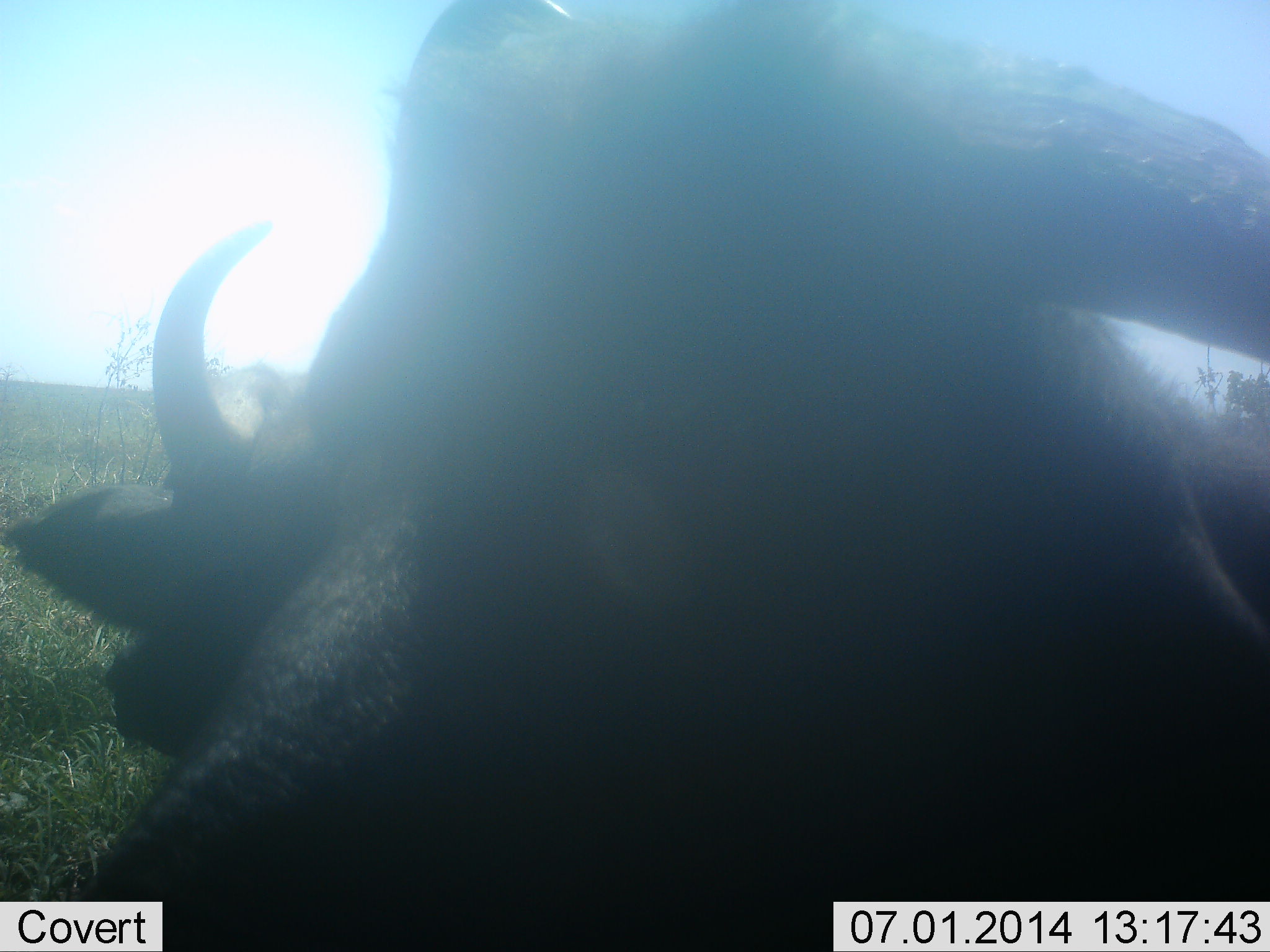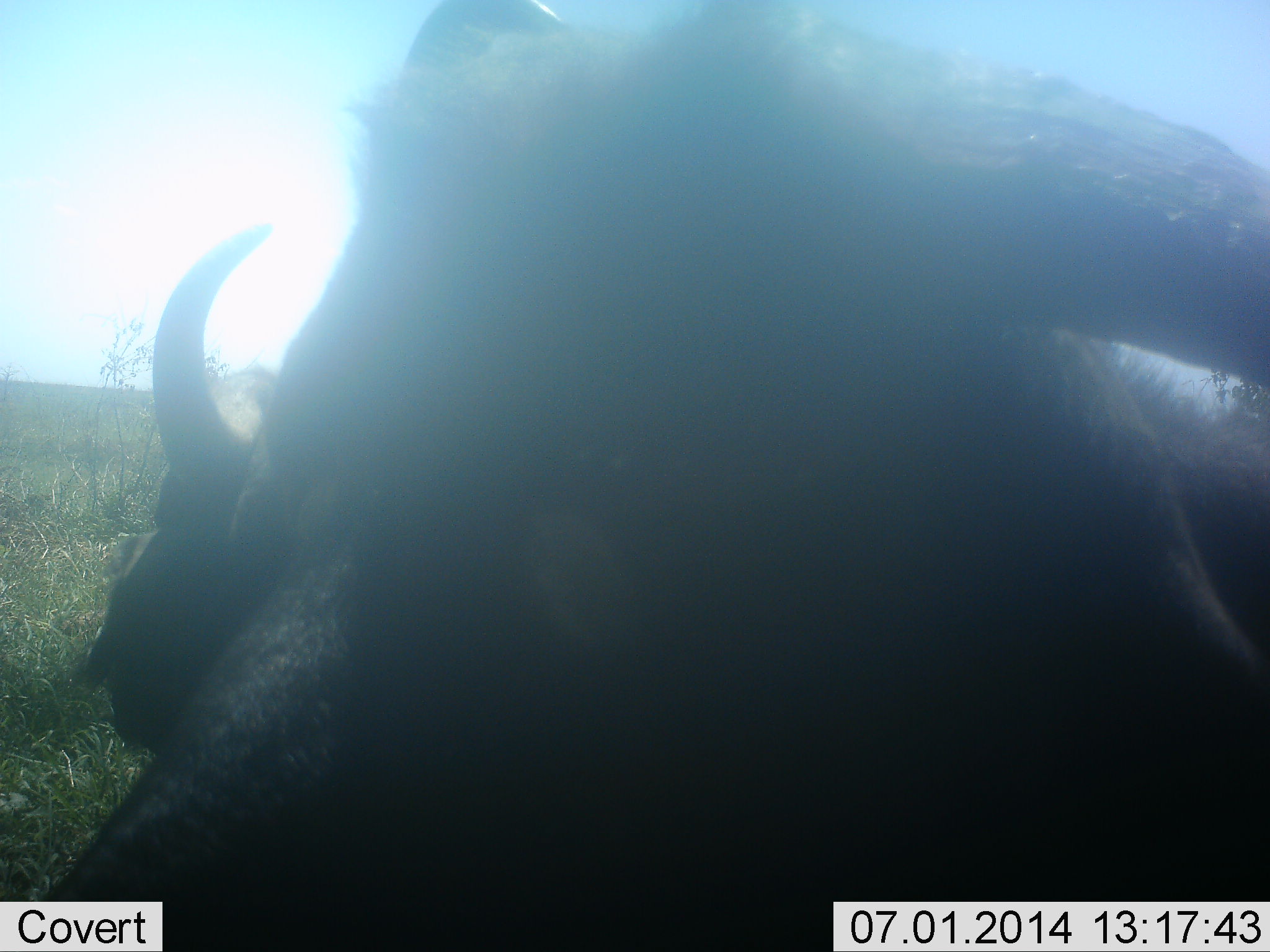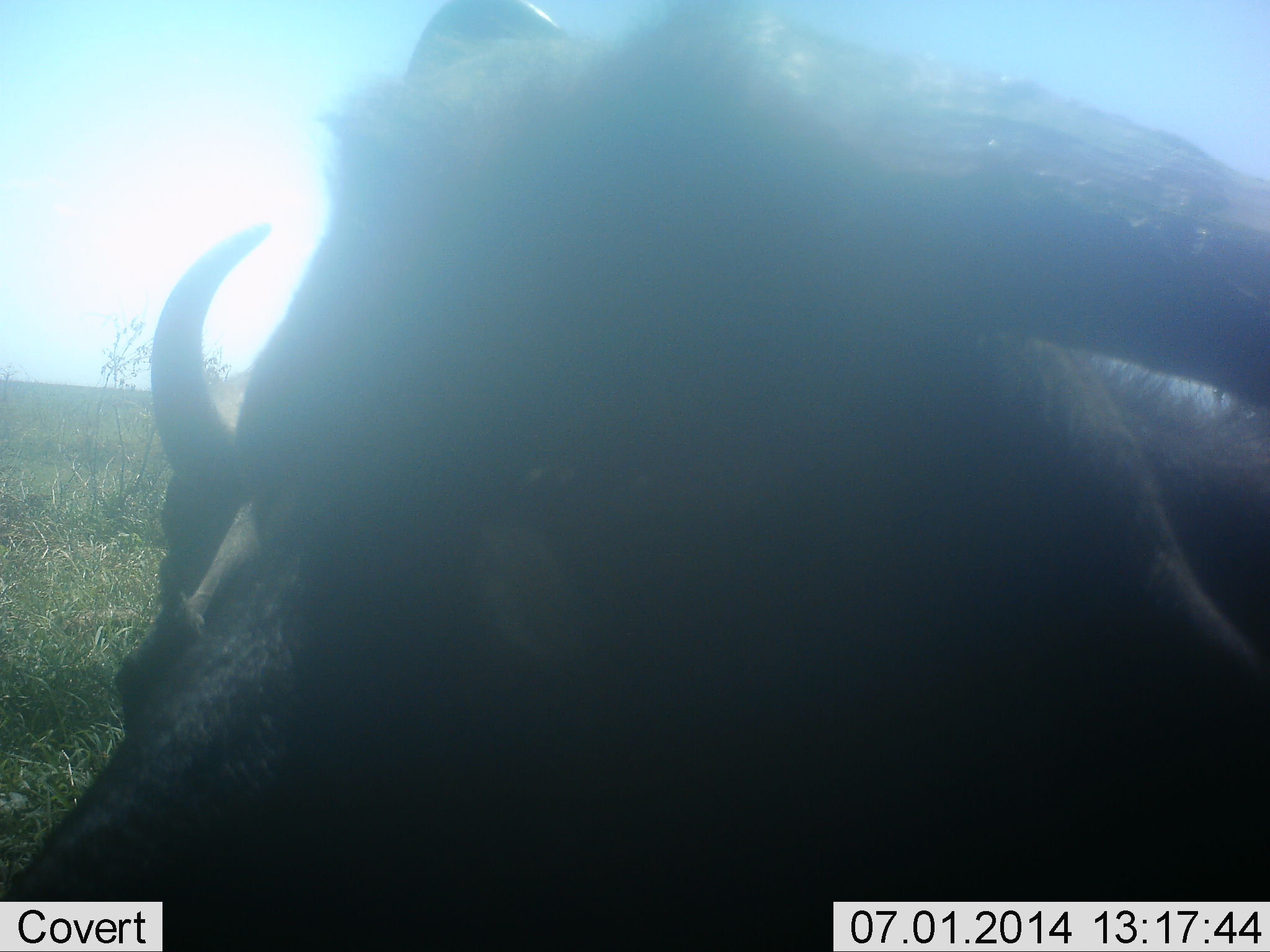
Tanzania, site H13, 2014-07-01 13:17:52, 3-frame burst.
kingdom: Animalia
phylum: Chordata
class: Mammalia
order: Artiodactyla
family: Bovidae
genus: Connochaetes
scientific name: Connochaetes taurinus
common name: blue wildebeest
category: wildebeest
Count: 2.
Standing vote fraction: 60%.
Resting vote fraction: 50%.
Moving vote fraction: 0%.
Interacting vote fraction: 0%.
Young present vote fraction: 0%.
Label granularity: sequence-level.